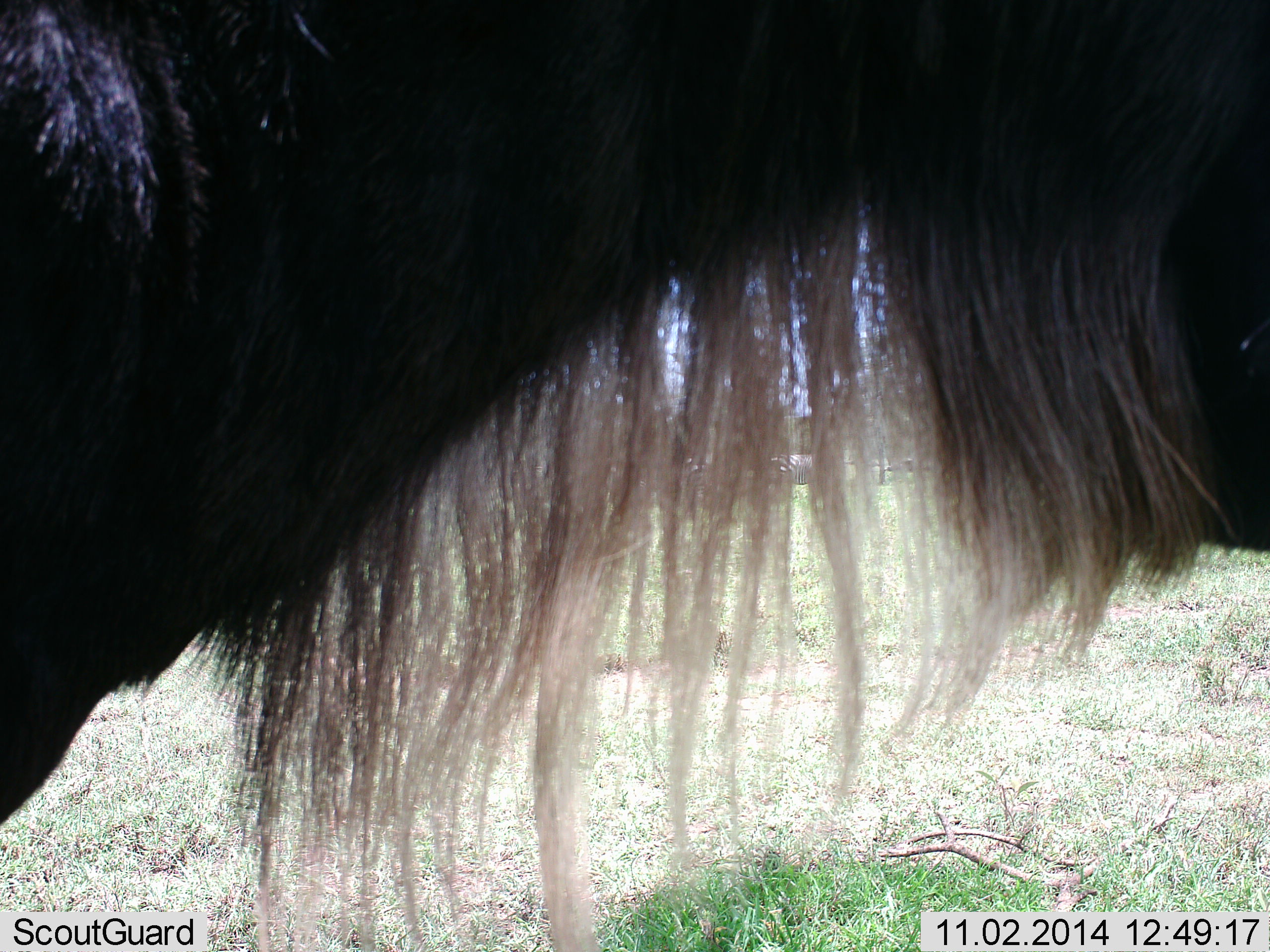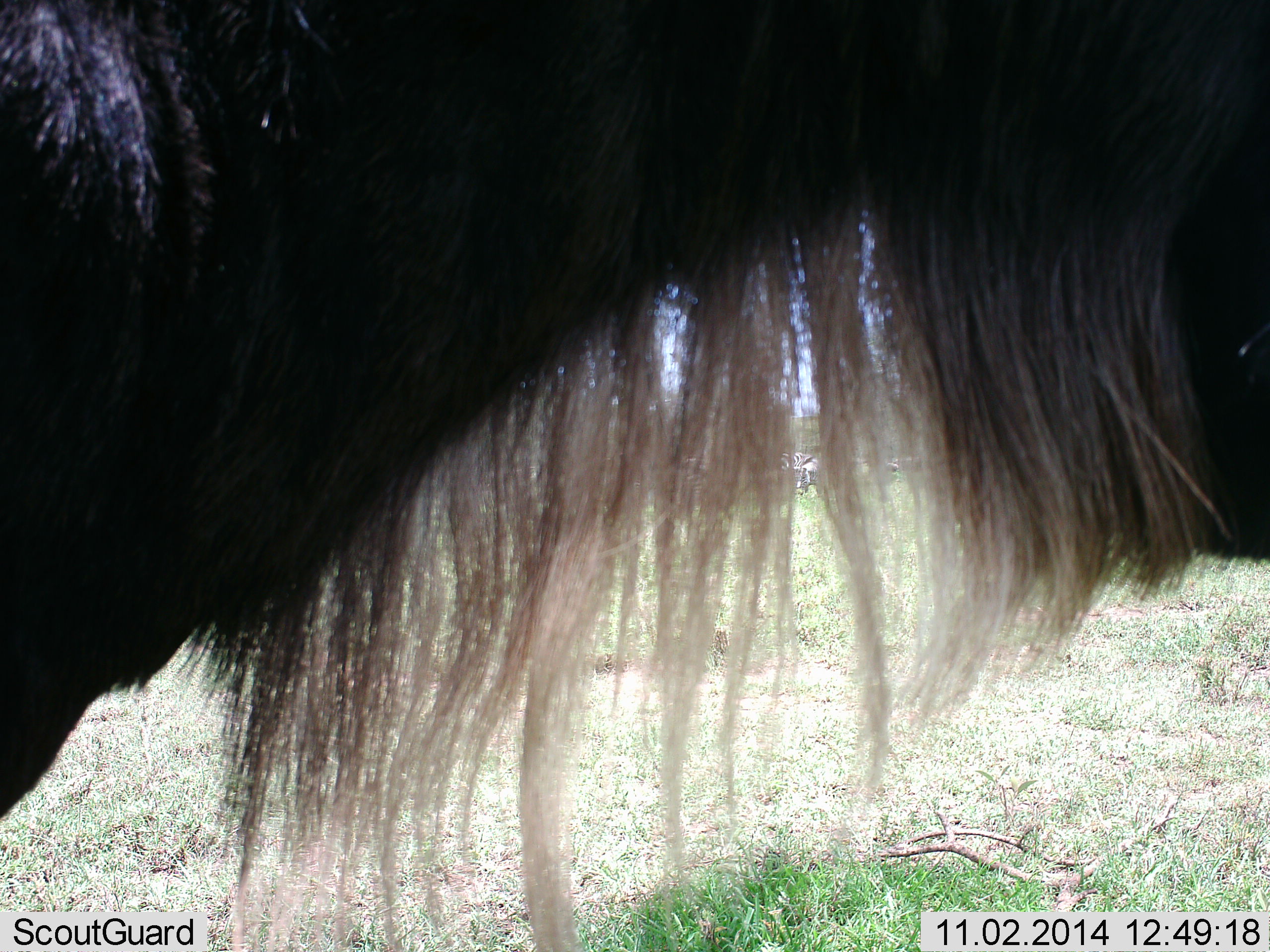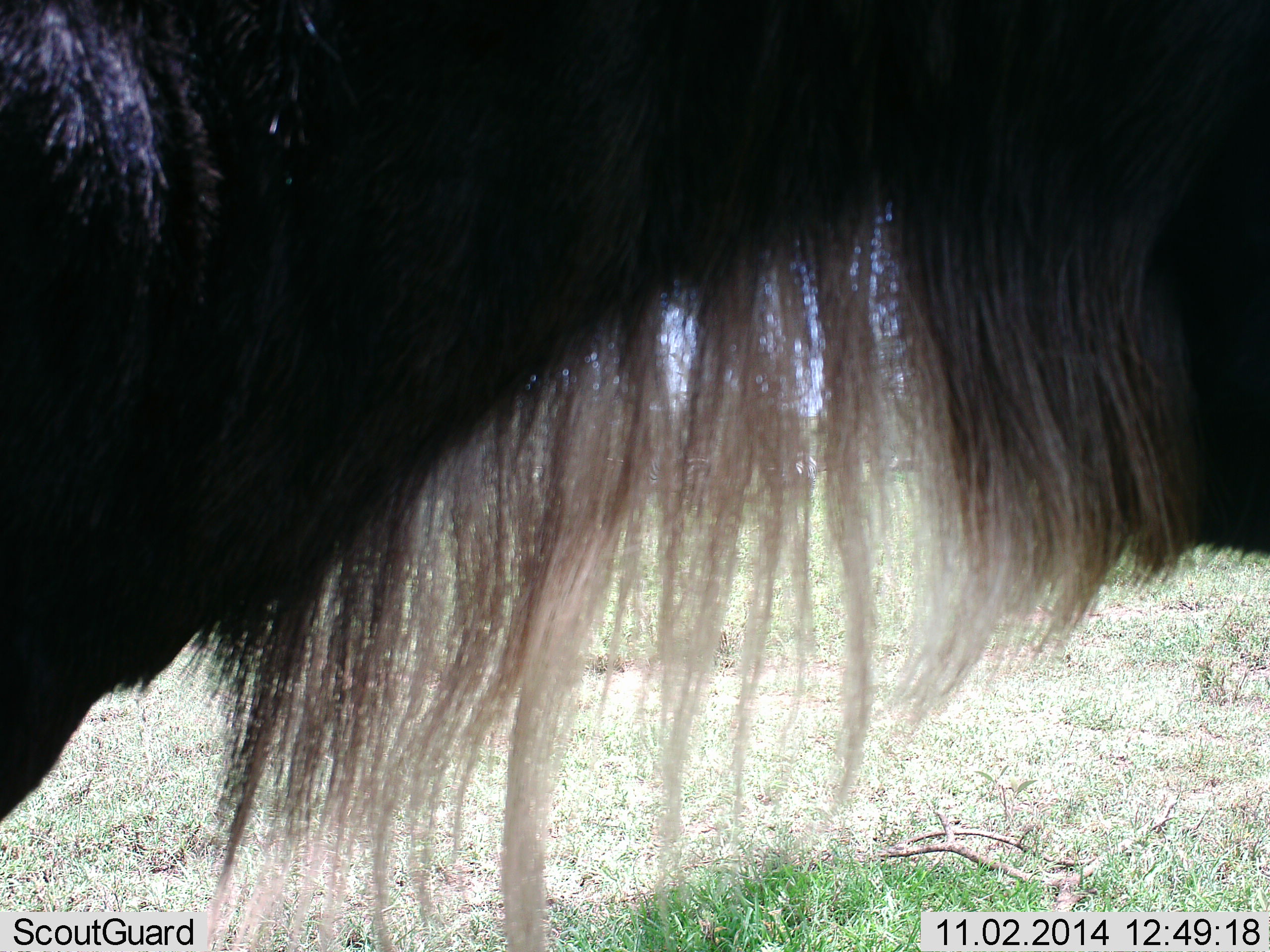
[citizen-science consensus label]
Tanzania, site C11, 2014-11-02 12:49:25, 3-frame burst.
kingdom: Animalia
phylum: Chordata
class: Mammalia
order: Artiodactyla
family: Bovidae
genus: Connochaetes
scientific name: Connochaetes taurinus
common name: blue wildebeest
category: wildebeest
Wildebeest (blue wildebeest) (Connochaetes taurinus), count 1. Behavior (volunteer vote fractions): standing 90%, resting 0%, moving 10%, interacting 0%. Young present (vote fraction): 0%. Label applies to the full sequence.